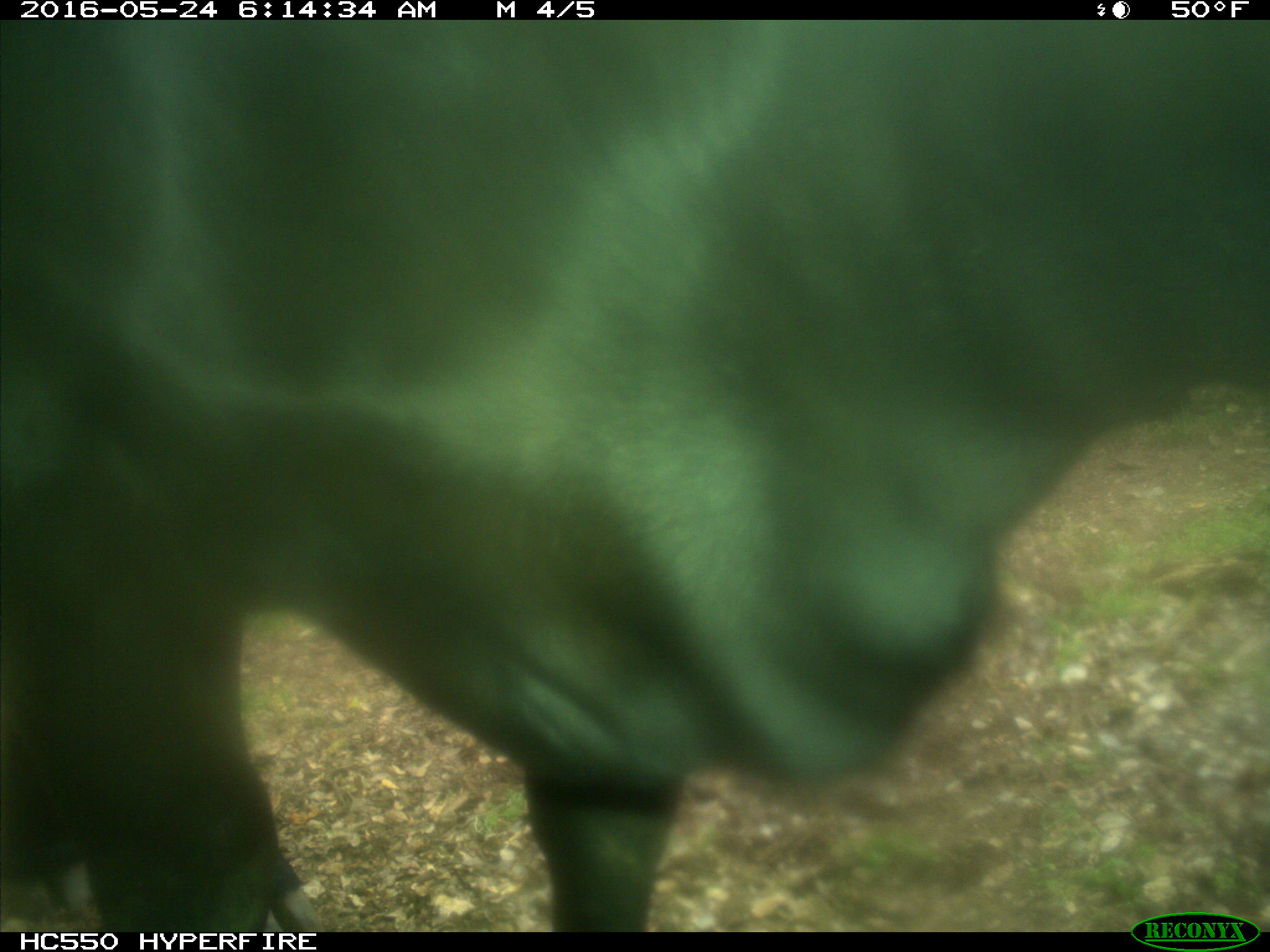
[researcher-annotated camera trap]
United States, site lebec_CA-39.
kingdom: Animalia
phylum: Chordata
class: Mammalia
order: Artiodactyla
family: Bovidae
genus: Bos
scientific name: Bos taurus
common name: domestic cow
Bos taurus (domestic cow).